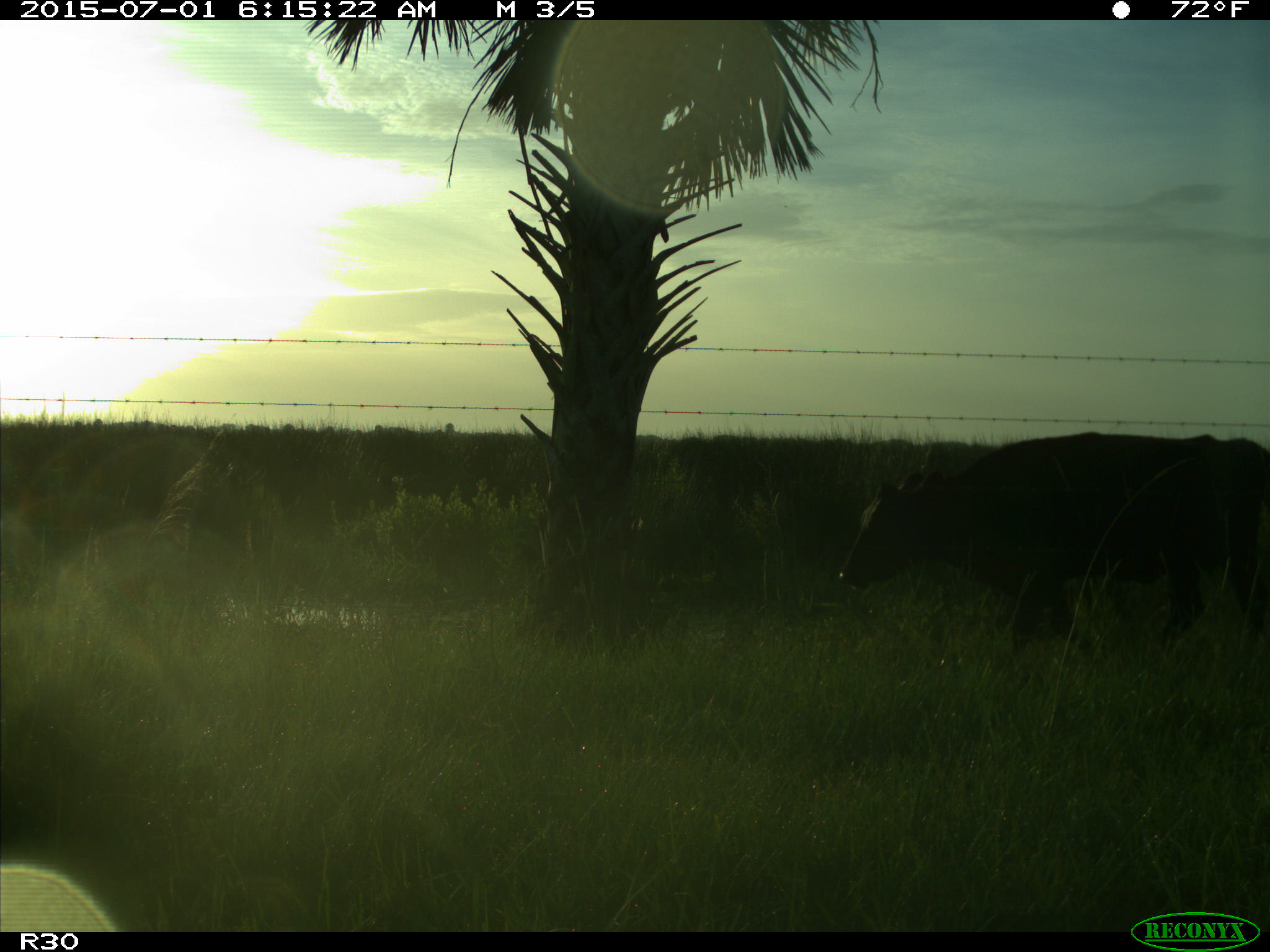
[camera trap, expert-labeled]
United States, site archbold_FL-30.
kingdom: Animalia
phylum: Chordata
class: Mammalia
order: Artiodactyla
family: Bovidae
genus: Bos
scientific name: Bos taurus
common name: domestic cow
Bos taurus (domestic cow).